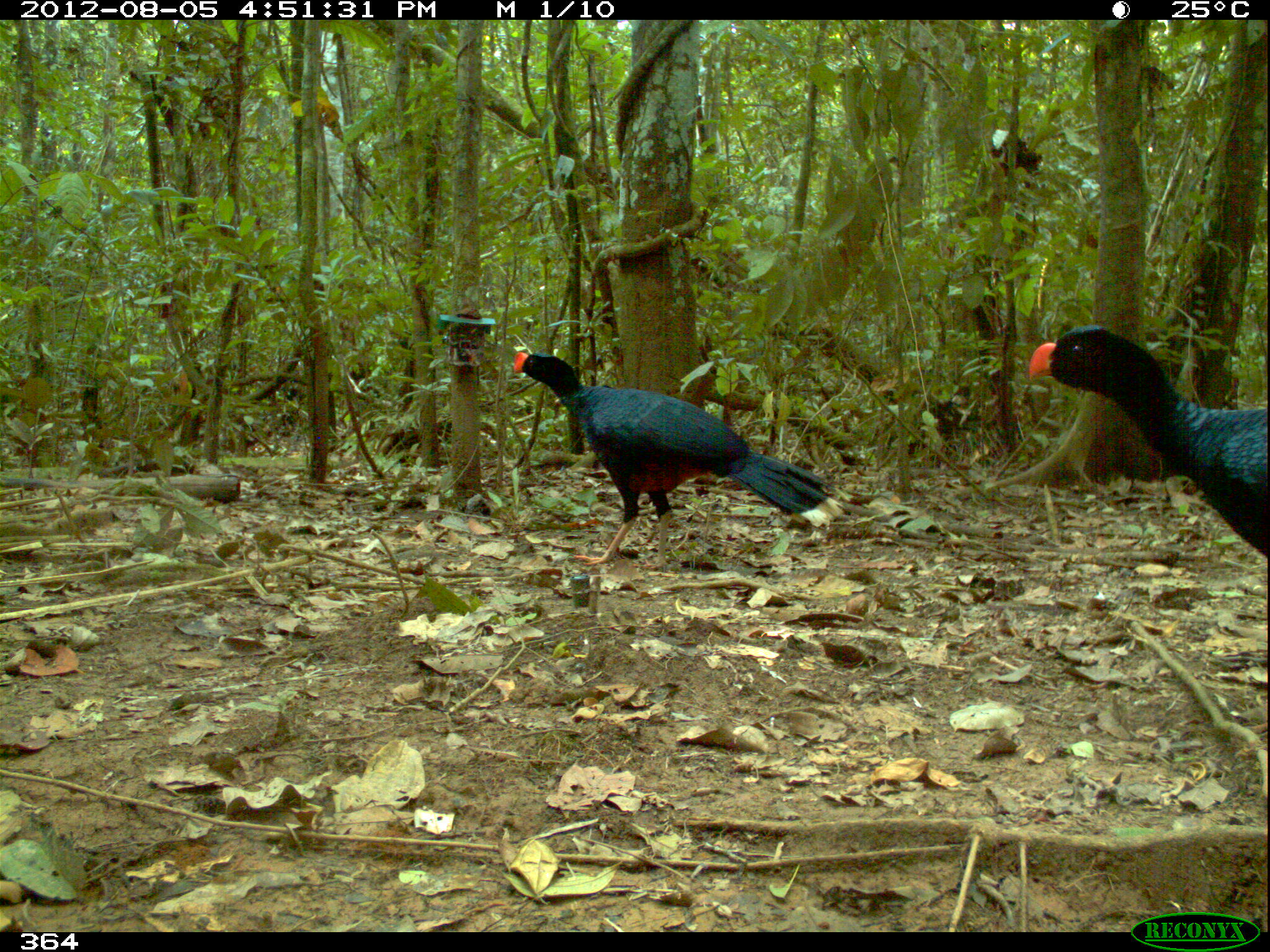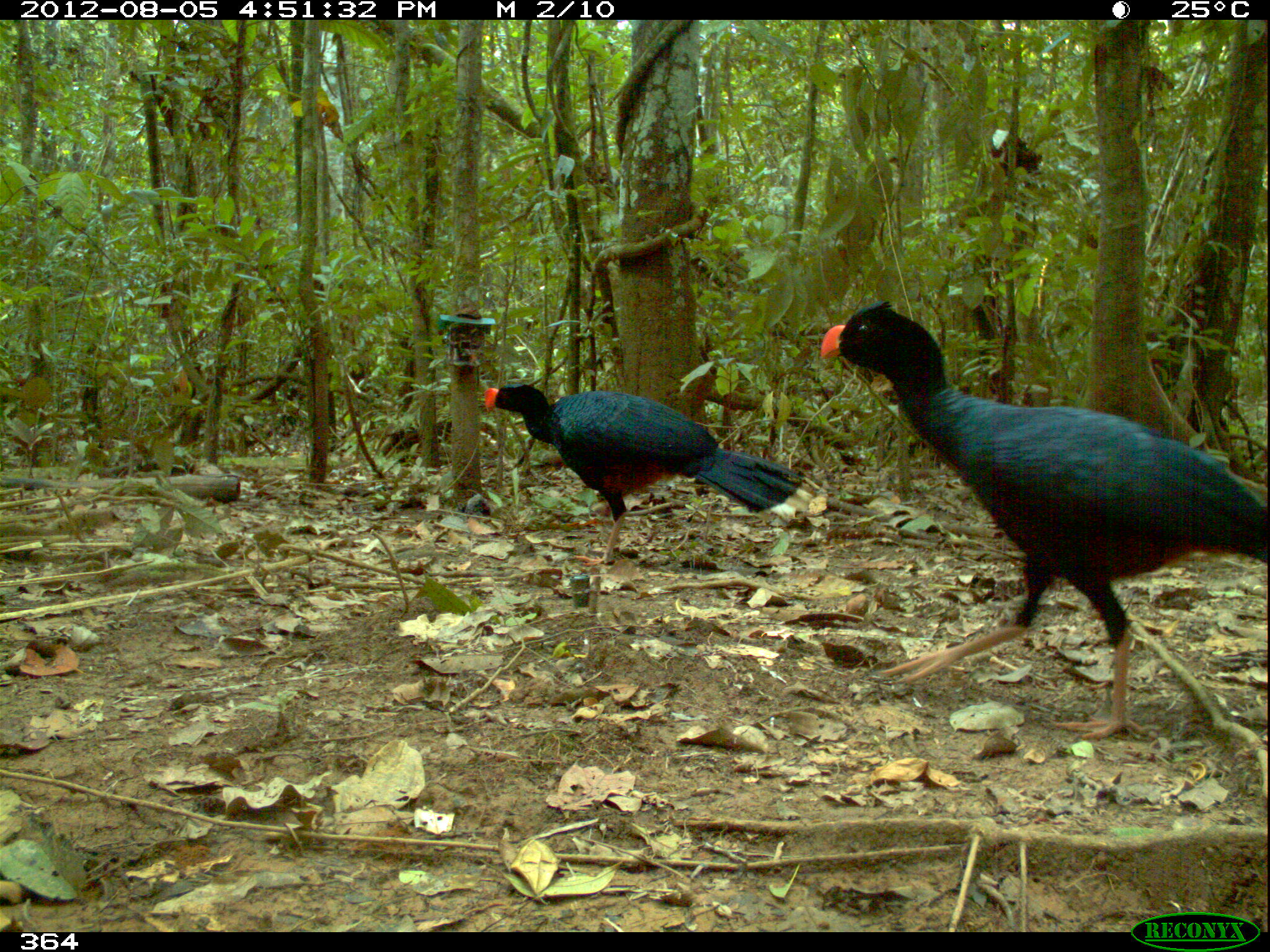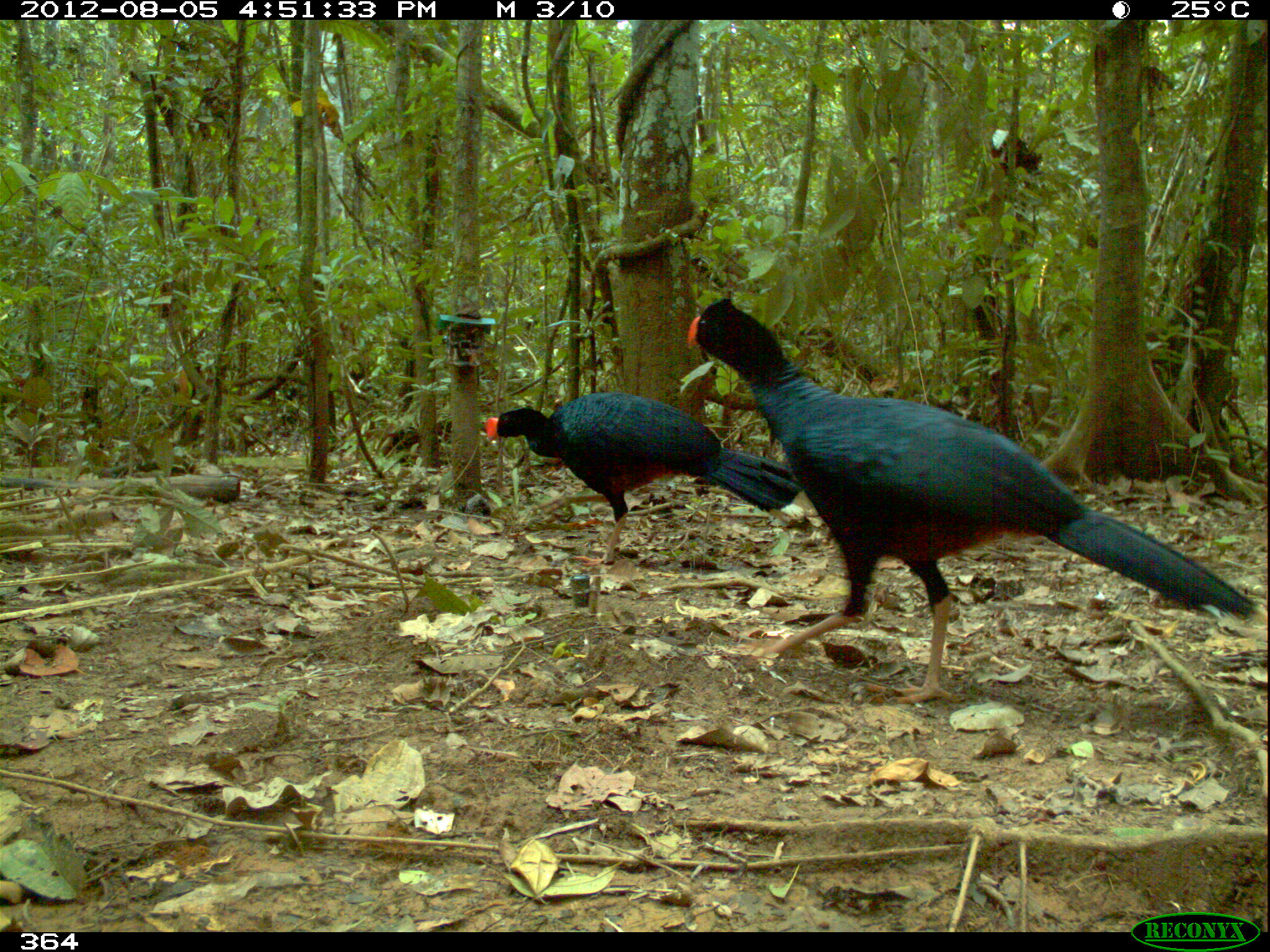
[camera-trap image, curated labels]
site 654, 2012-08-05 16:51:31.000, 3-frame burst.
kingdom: Animalia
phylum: Chordata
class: Aves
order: Galliformes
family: Cracidae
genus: Mitu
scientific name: Mitu tuberosum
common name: razor-billed curassow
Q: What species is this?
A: Mitu tuberosum (razor-billed curassow).